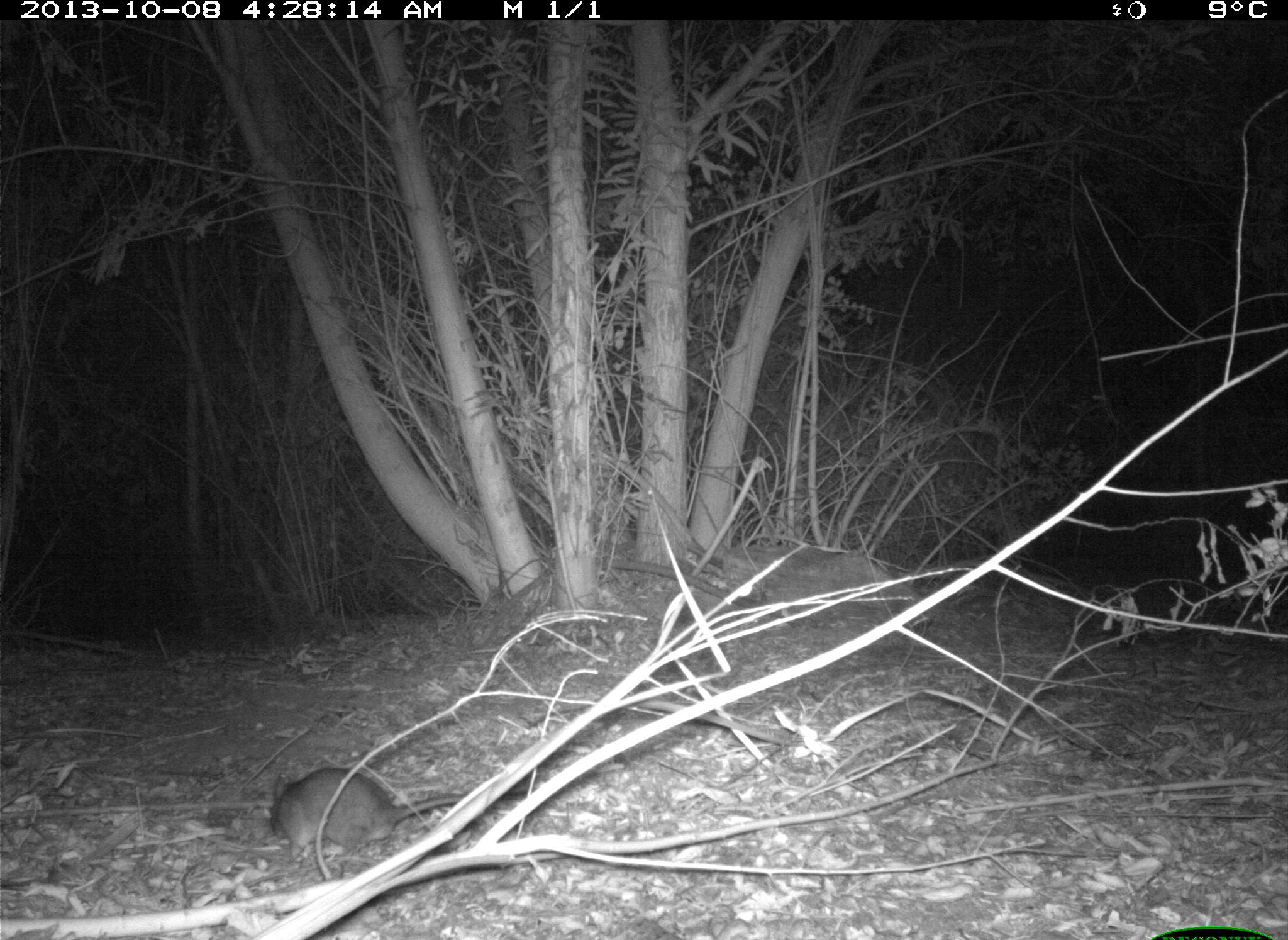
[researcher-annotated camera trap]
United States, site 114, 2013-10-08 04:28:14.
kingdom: Animalia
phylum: Chordata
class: Mammalia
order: Rodentia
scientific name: Rodentia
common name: rodent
Rodent (Rodentia).